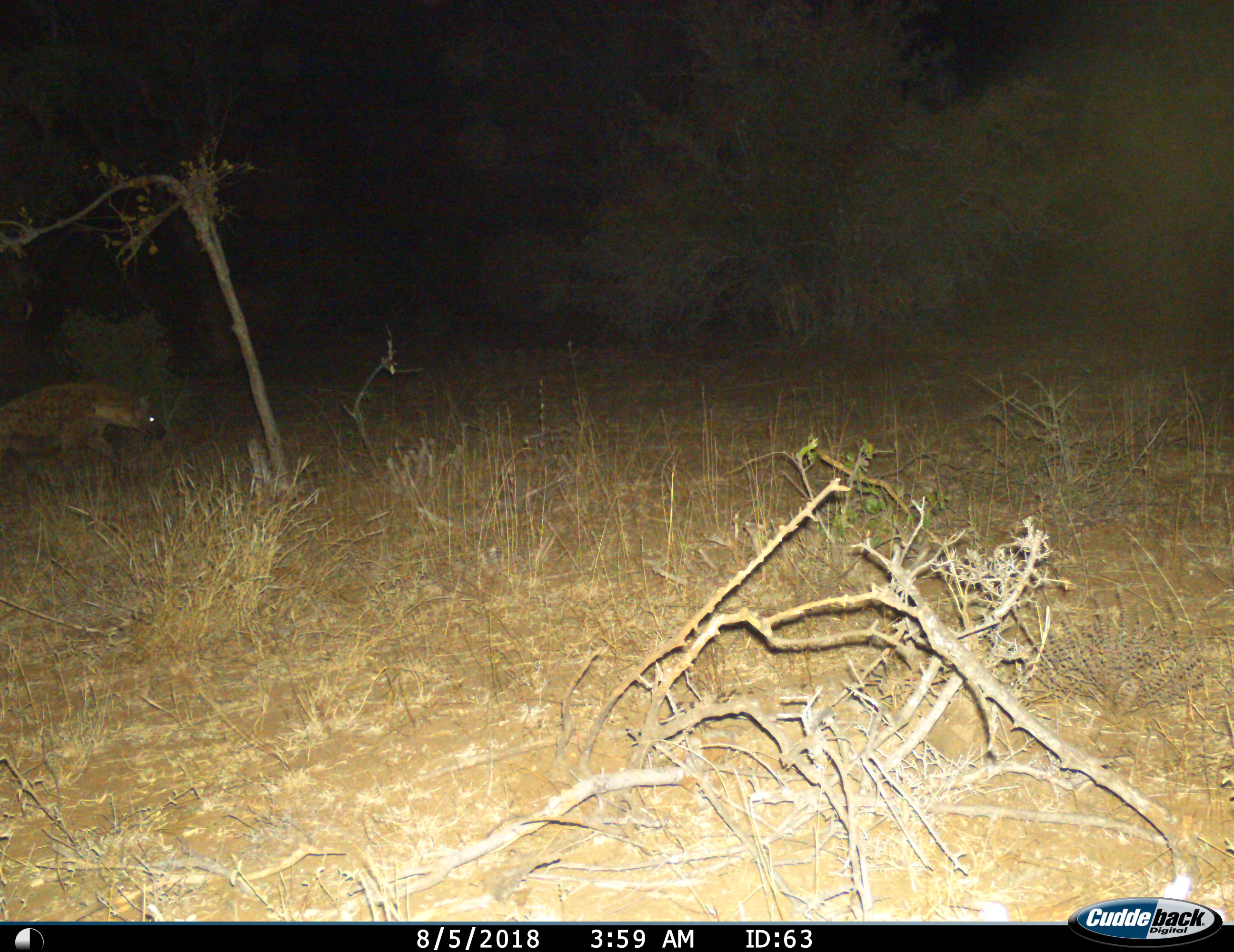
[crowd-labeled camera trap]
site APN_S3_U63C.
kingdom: Animalia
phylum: Chordata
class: Mammalia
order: Carnivora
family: Hyaenidae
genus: Crocuta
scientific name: Crocuta crocuta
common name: spotted hyena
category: hyenaspotted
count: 1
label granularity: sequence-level